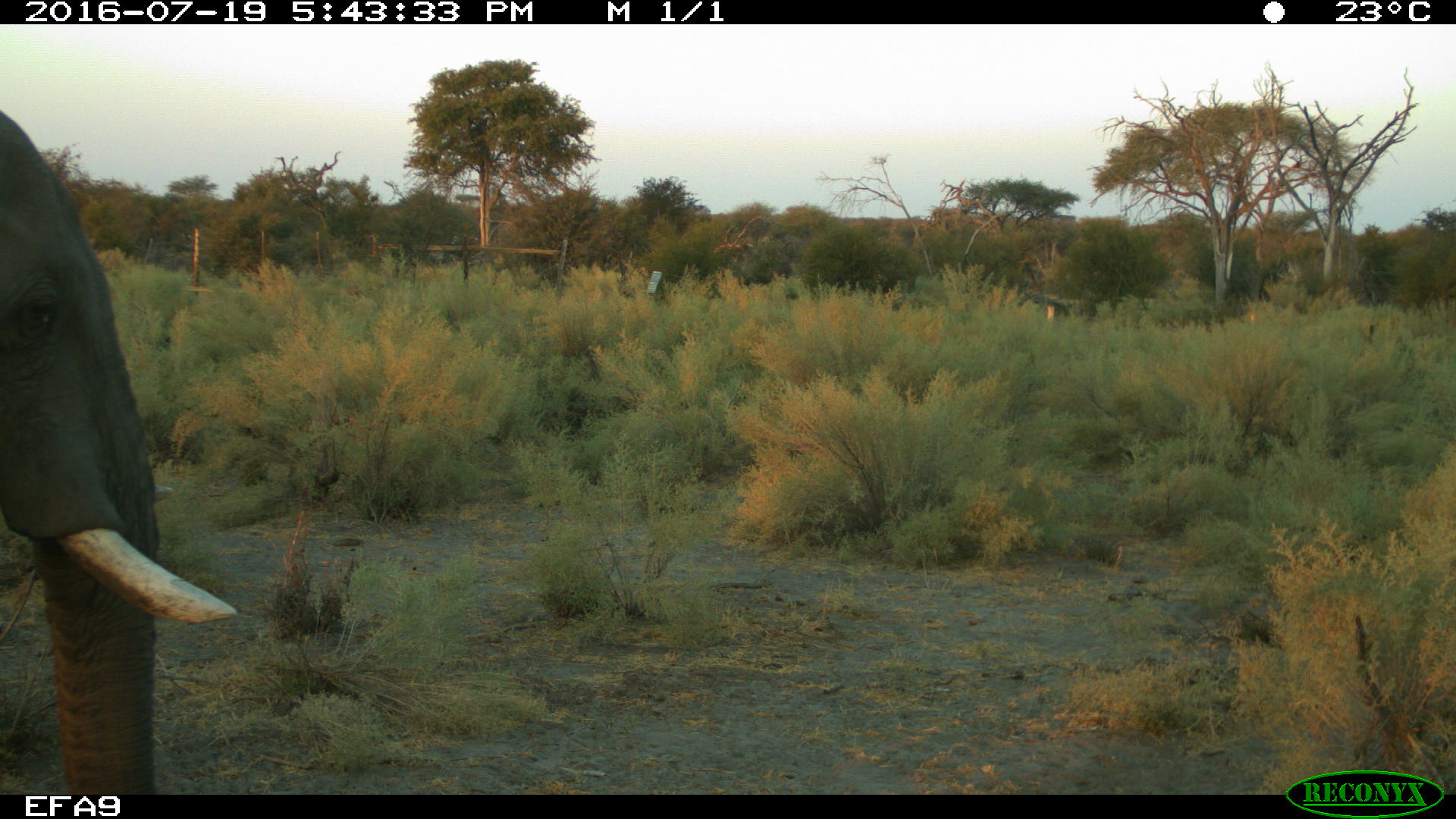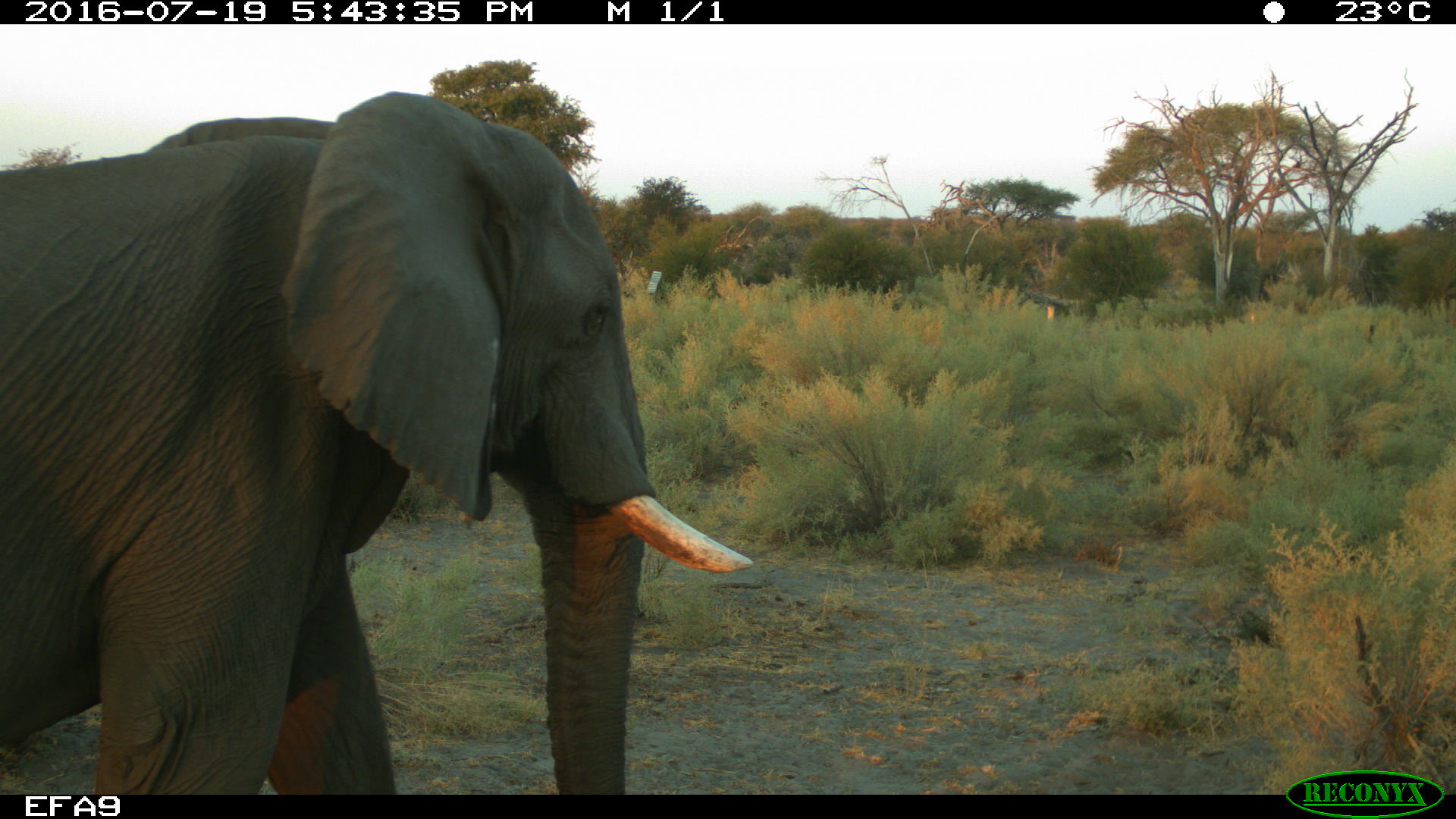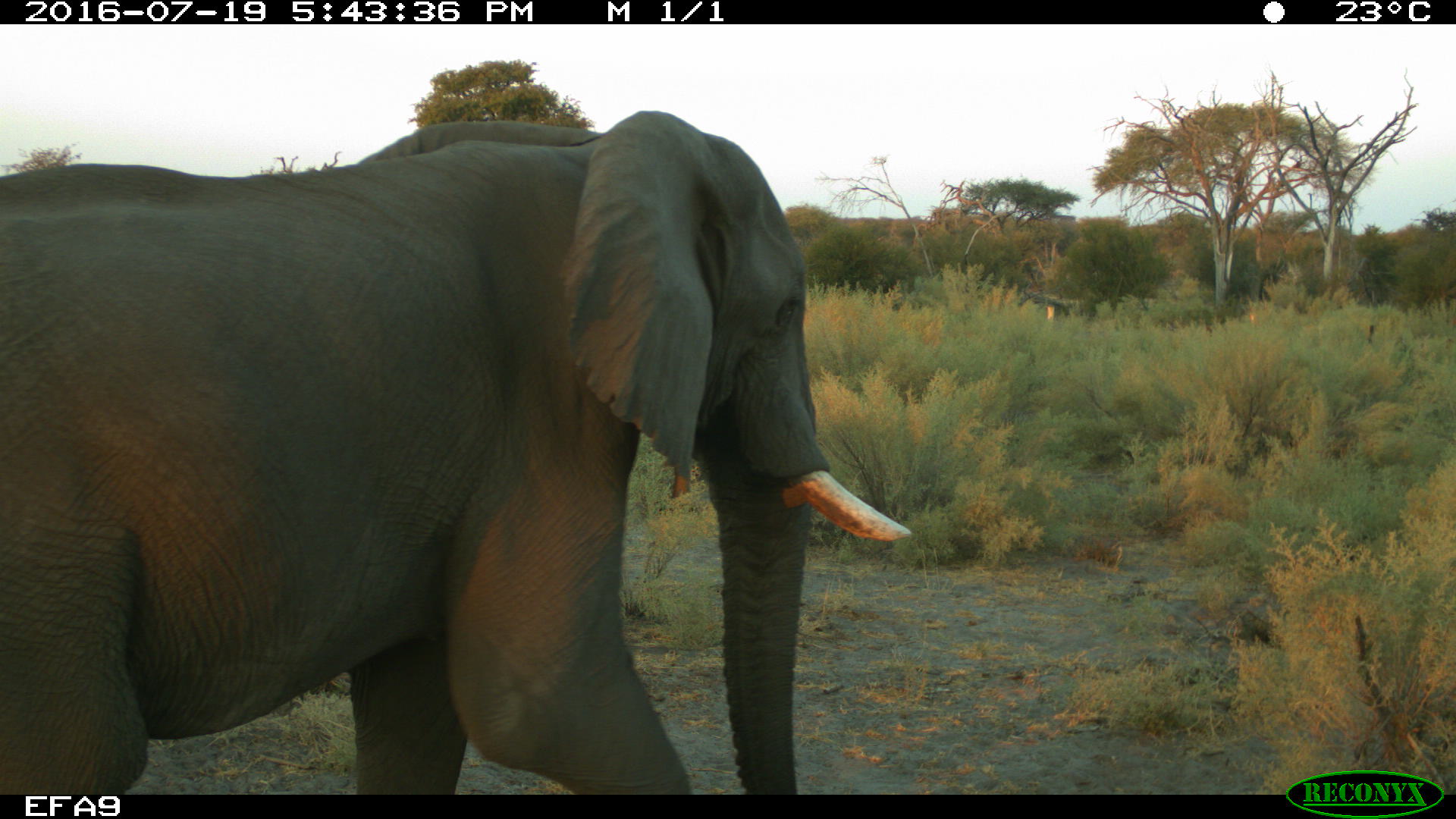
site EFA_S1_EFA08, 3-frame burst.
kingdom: Animalia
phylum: Chordata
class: Mammalia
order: Proboscidea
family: Elephantidae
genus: Loxodonta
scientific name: Loxodonta africana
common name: african bush elephant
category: elephant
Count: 1.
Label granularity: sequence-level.